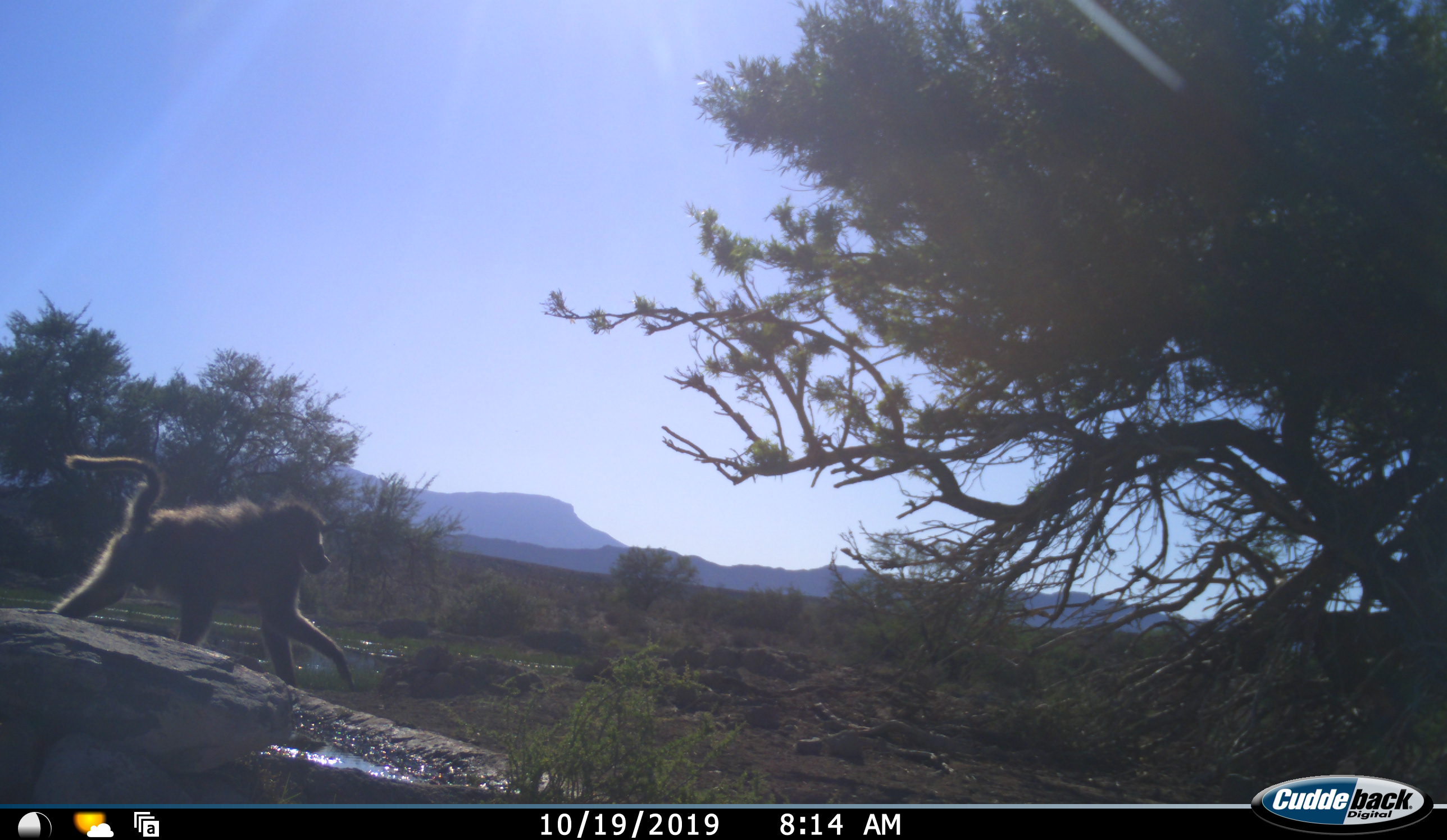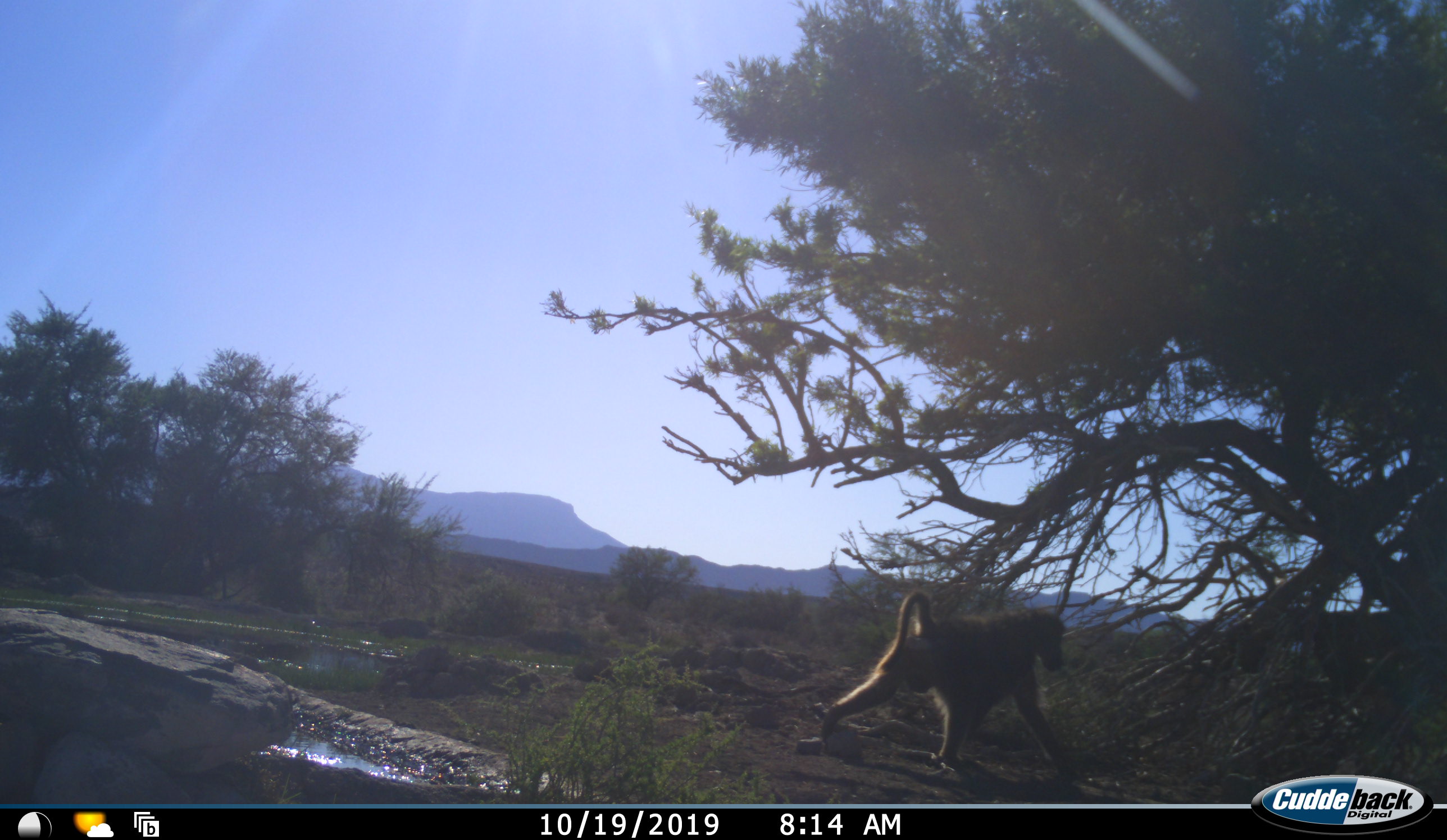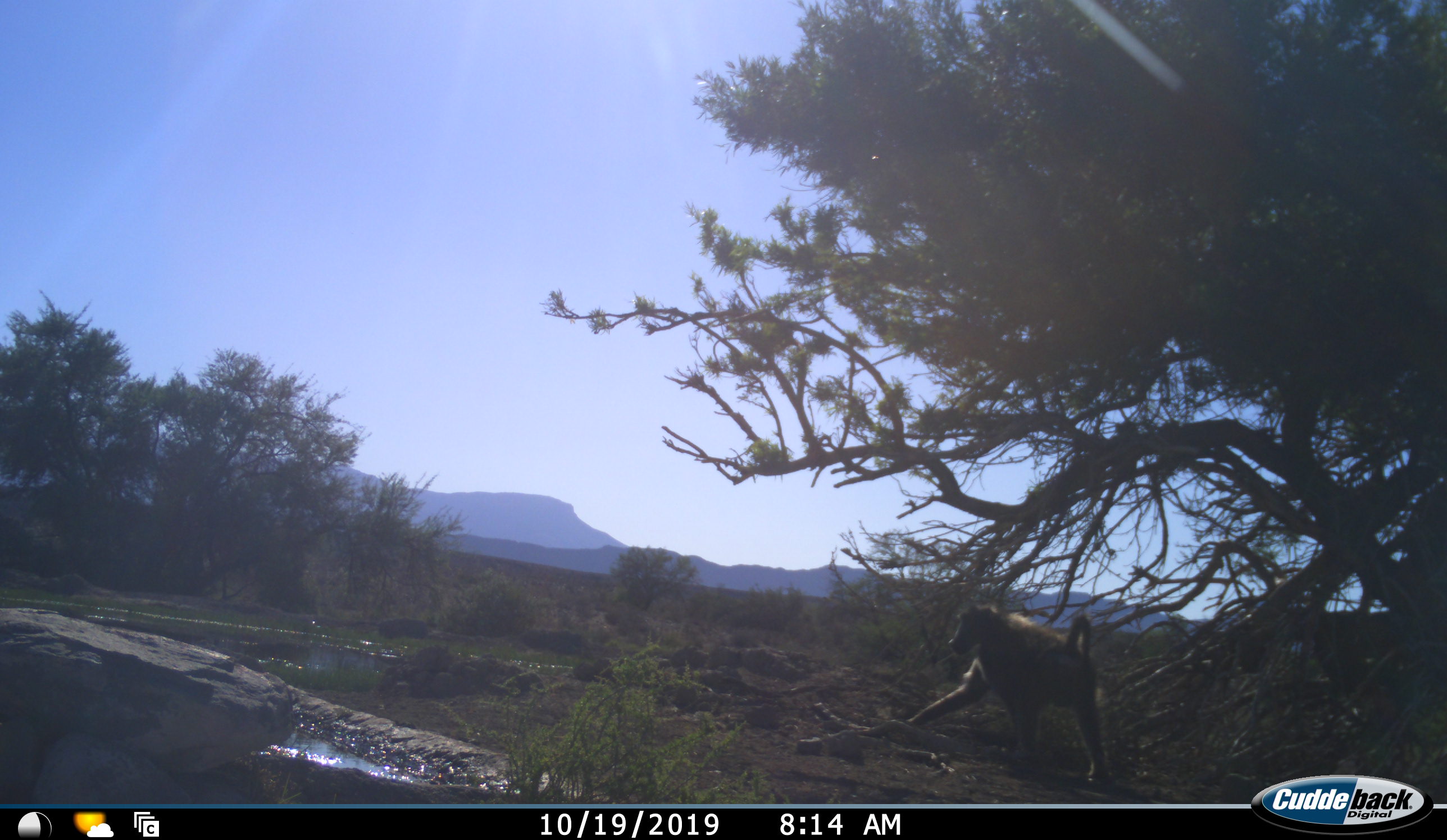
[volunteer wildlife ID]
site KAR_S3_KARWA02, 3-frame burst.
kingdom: Animalia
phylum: Chordata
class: Mammalia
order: Primates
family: Cercopithecidae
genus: Papio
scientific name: Papio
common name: baboon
Baboon (Papio), count 1. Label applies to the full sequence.